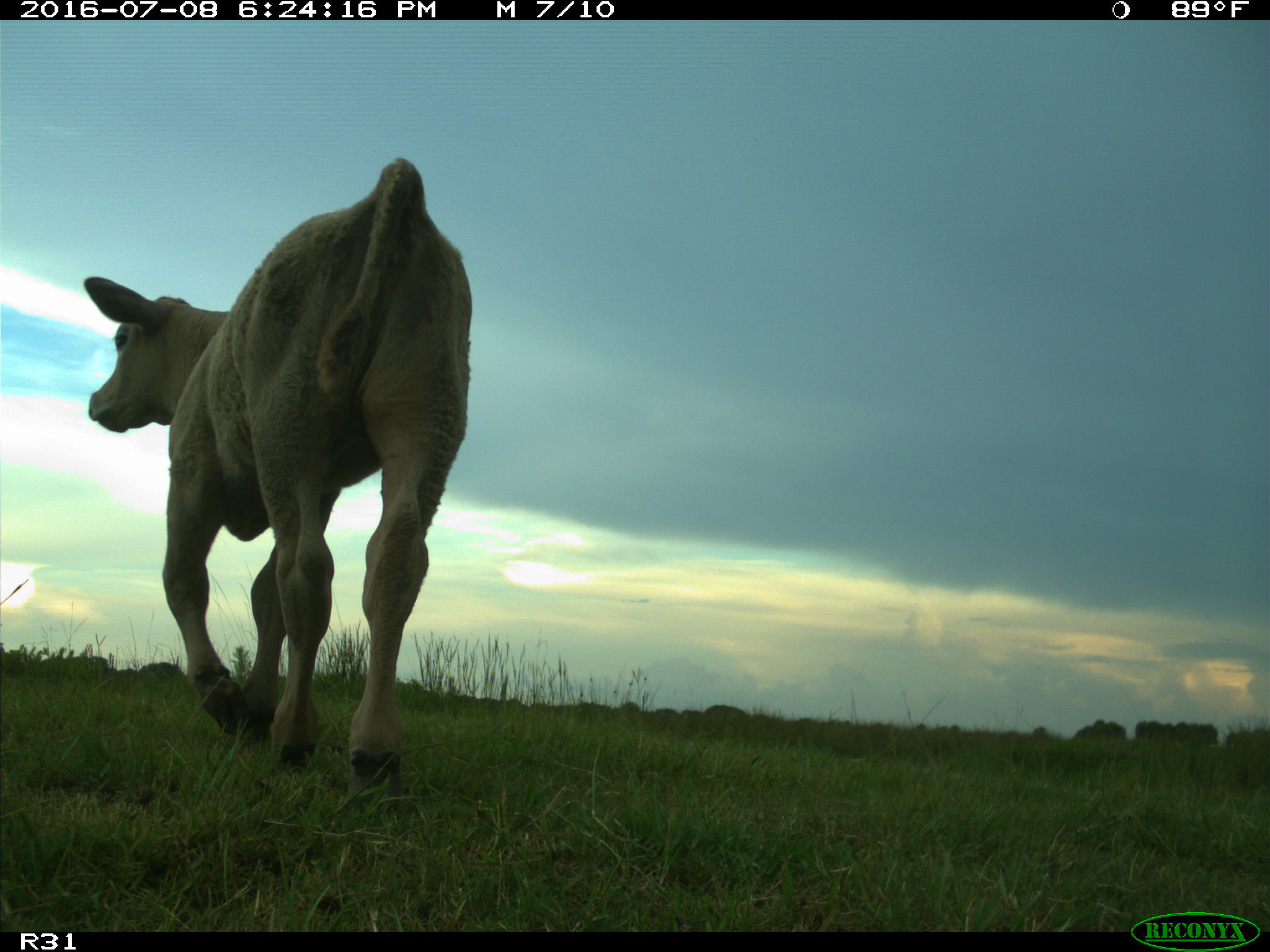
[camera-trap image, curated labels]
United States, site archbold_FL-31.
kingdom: Animalia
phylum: Chordata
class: Mammalia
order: Artiodactyla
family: Bovidae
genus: Bos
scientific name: Bos taurus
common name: domestic cow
Bos taurus (domestic cow).